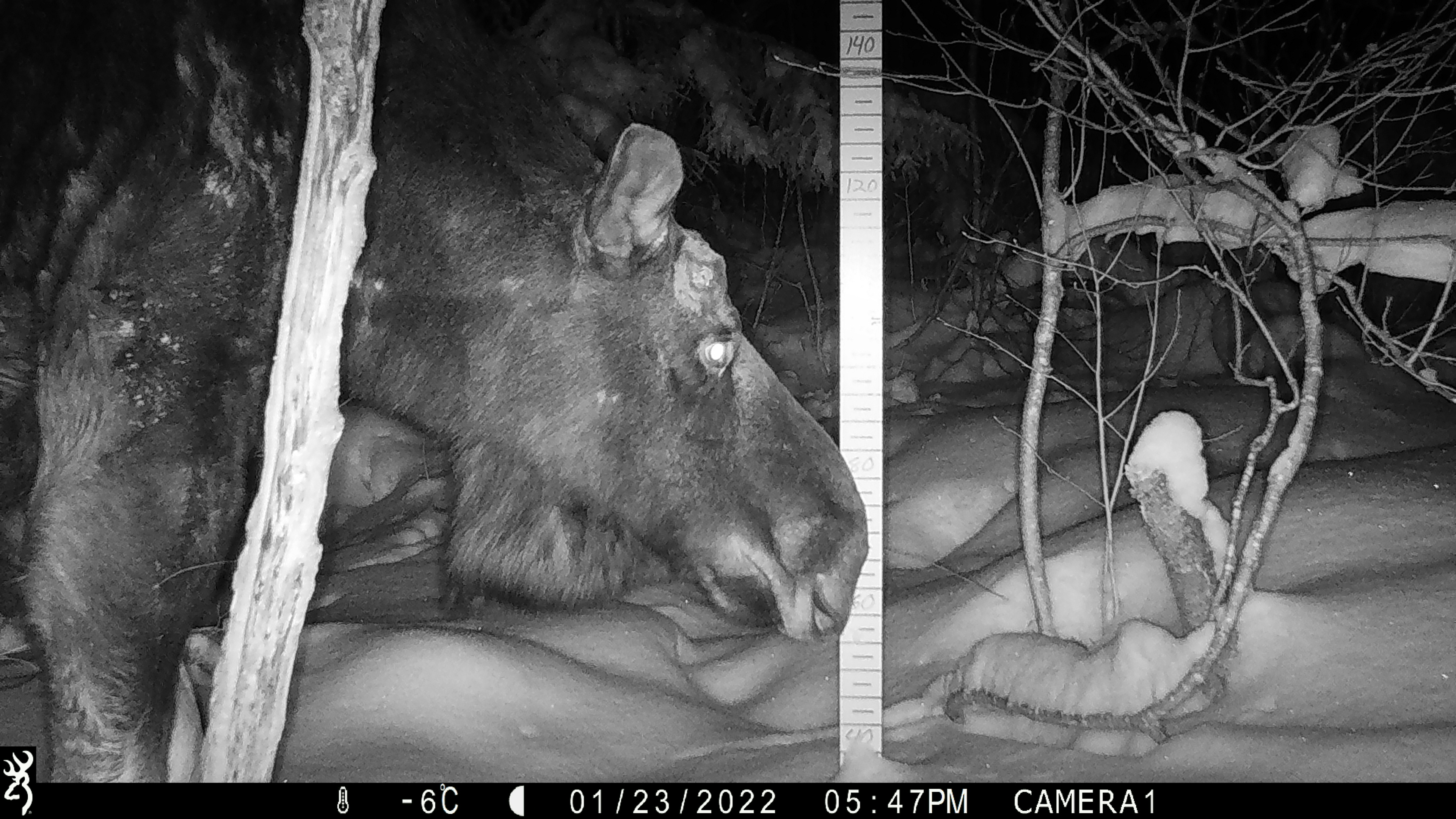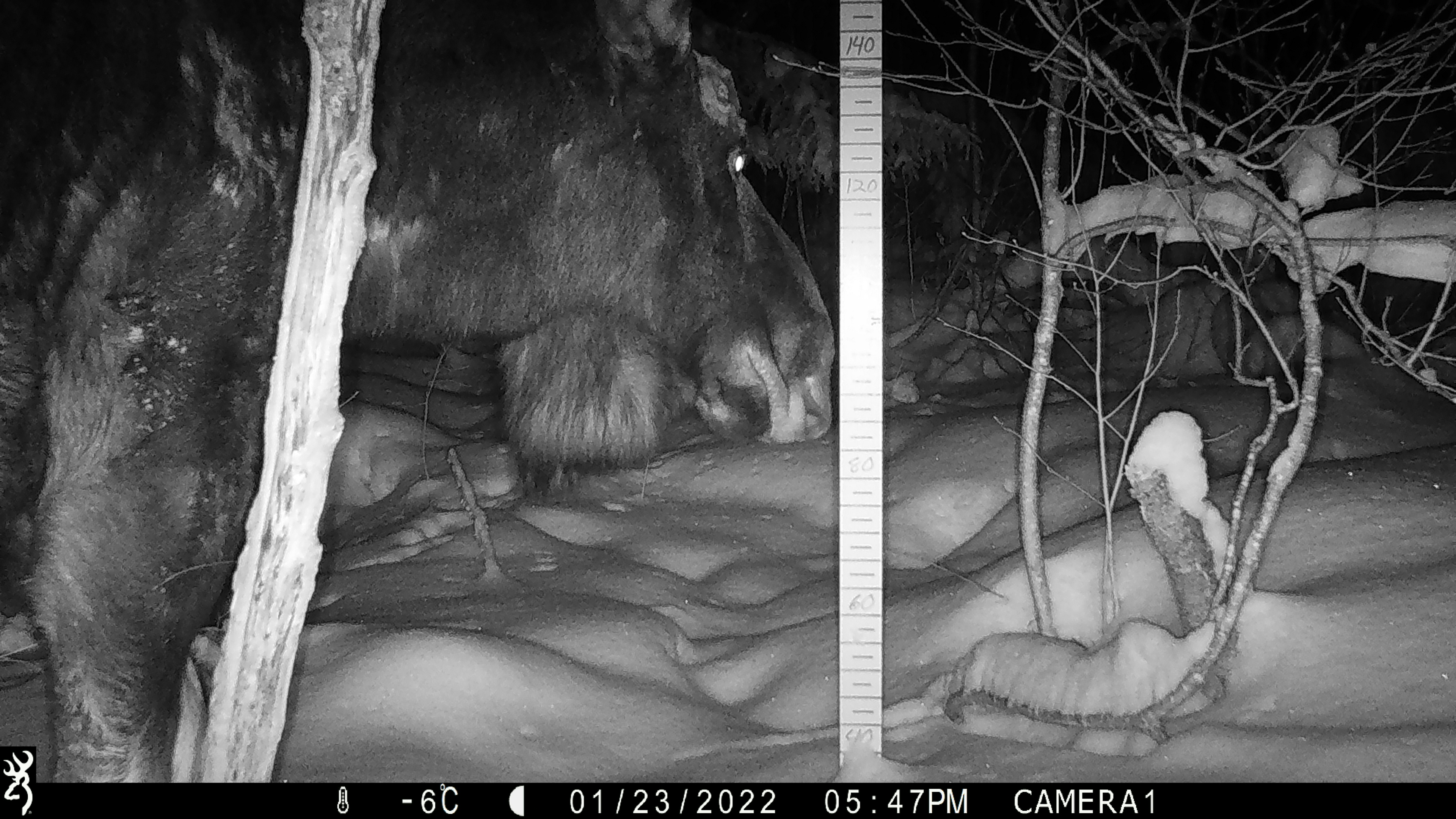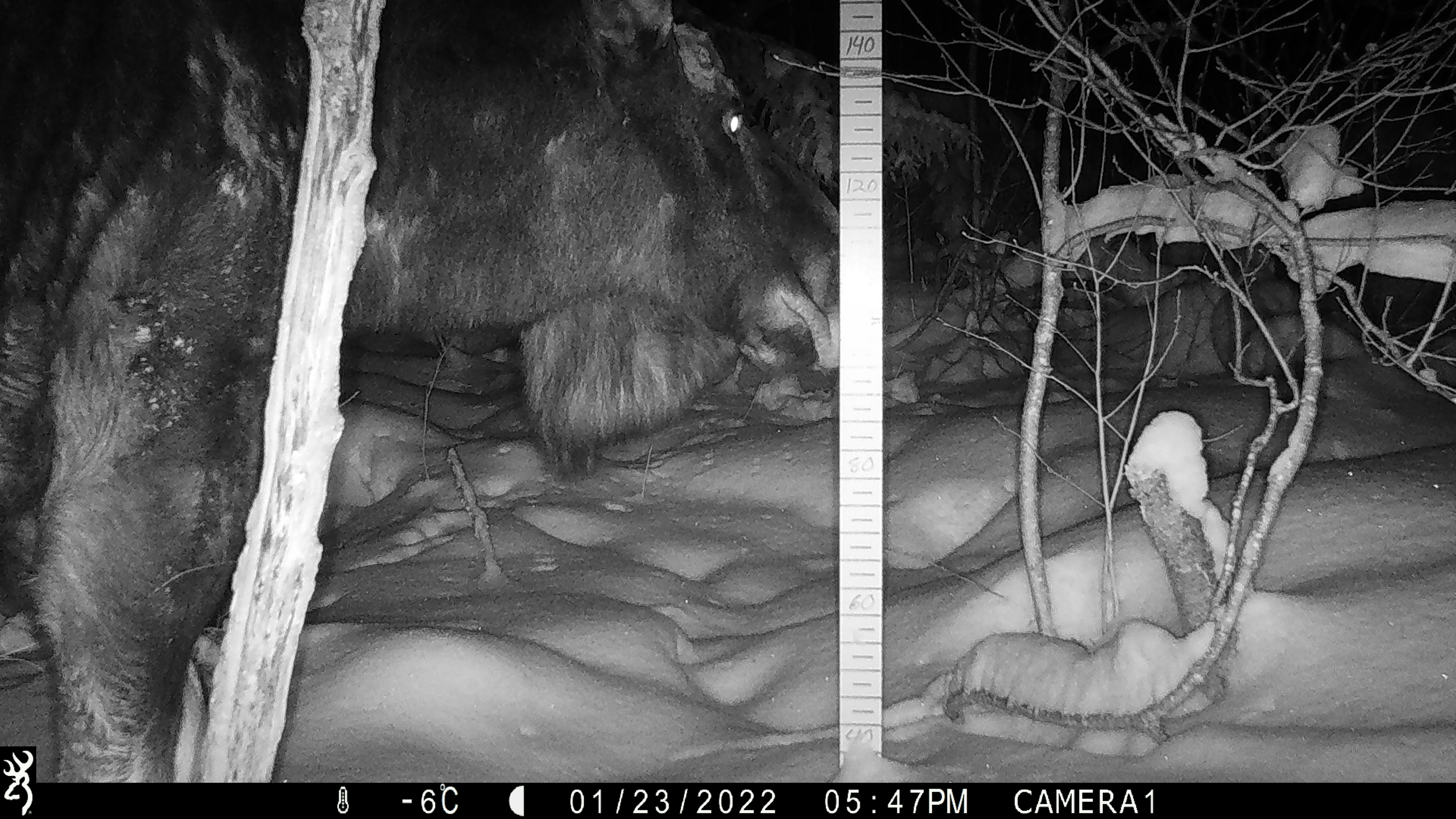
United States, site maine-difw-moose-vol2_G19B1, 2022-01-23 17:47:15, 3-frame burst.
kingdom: Animalia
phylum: Chordata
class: Mammalia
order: Artiodactyla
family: Cervidae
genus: Alces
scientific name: Alces alces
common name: moose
Moose (Alces alces).